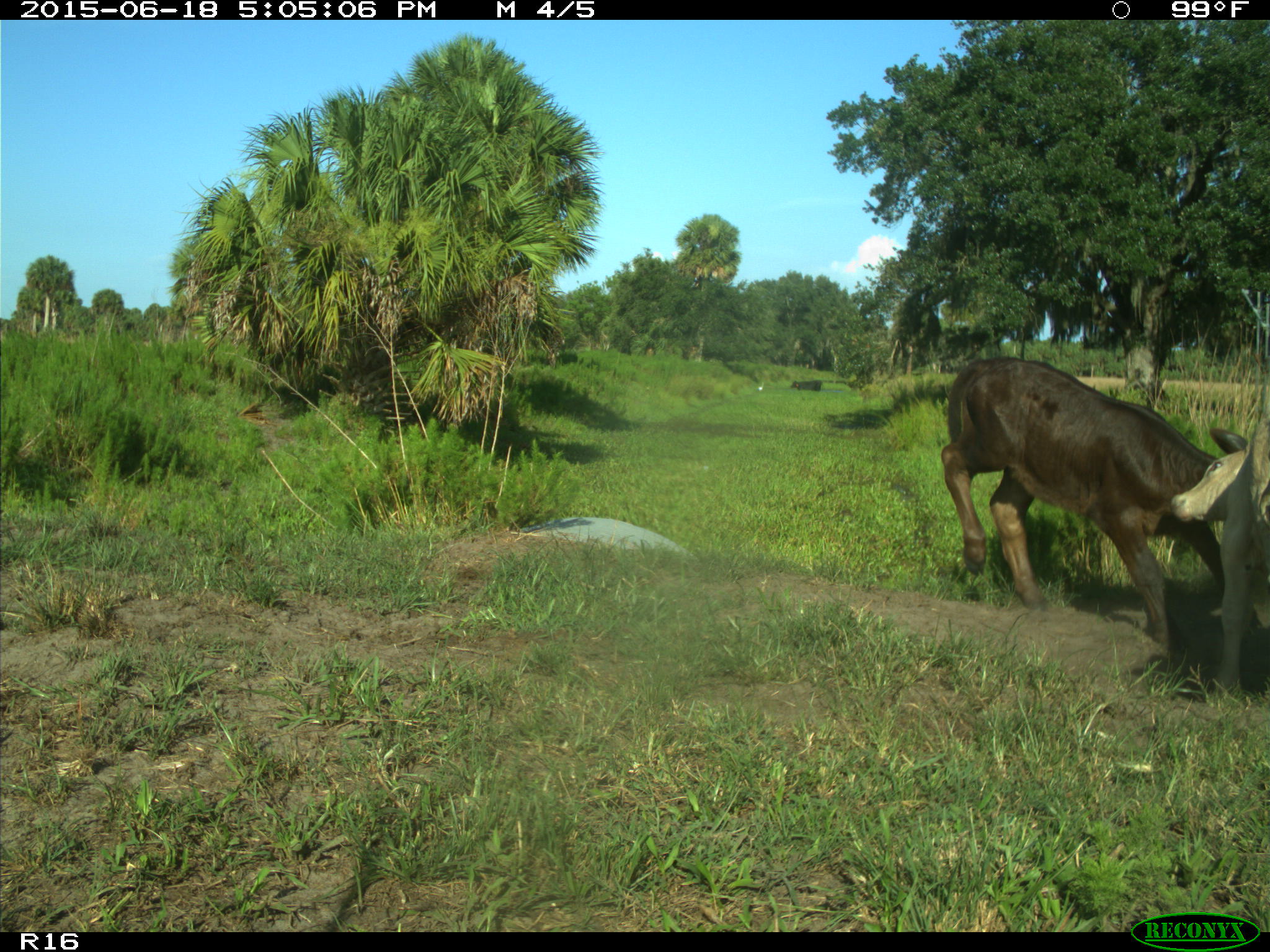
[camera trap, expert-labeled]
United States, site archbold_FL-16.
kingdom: Animalia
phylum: Chordata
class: Mammalia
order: Artiodactyla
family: Bovidae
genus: Bos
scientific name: Bos taurus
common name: domestic cow